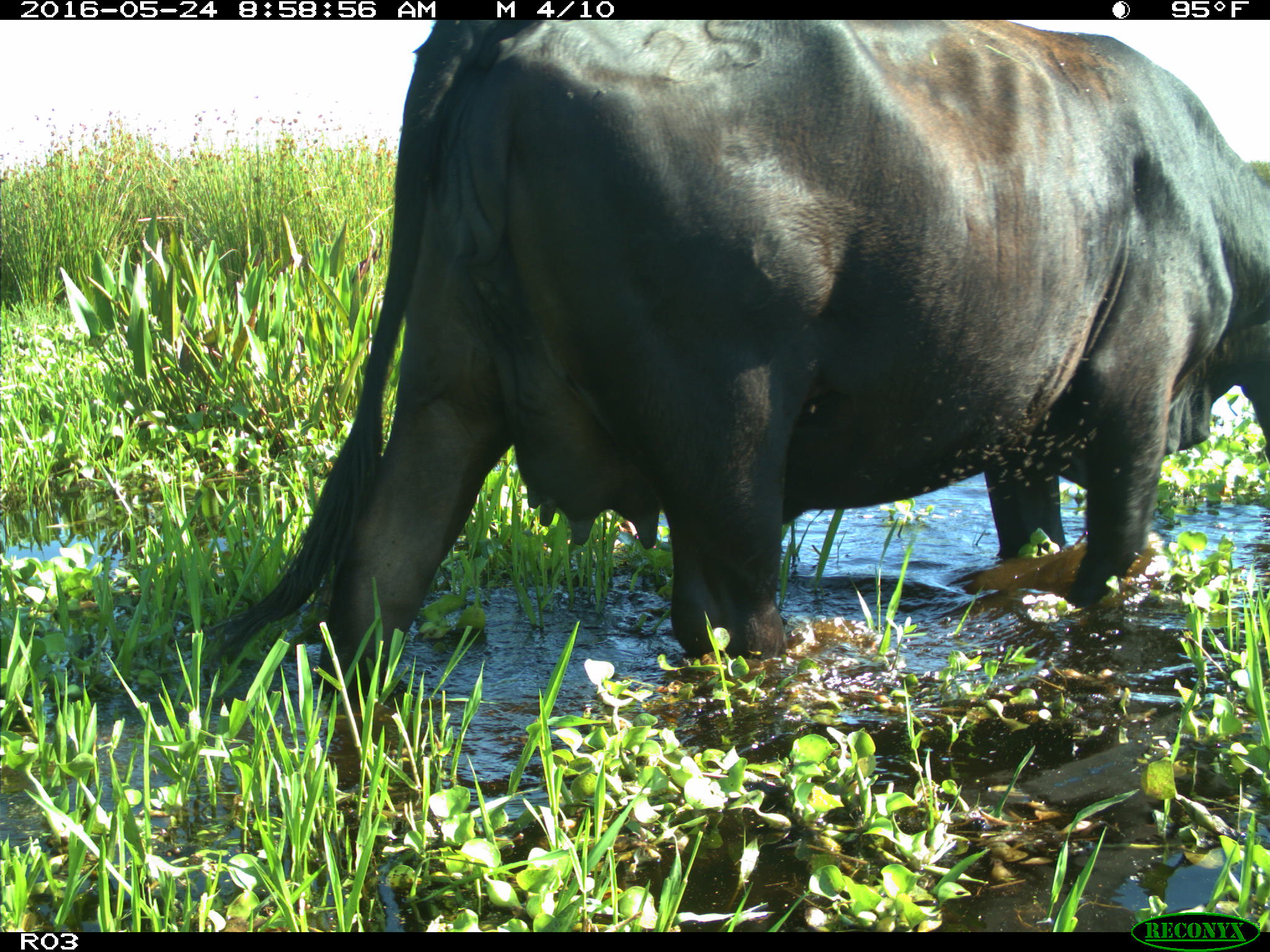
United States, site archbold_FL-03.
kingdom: Animalia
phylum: Chordata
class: Mammalia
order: Artiodactyla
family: Bovidae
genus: Bos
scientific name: Bos taurus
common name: domestic cow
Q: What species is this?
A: Bos taurus (domestic cow).